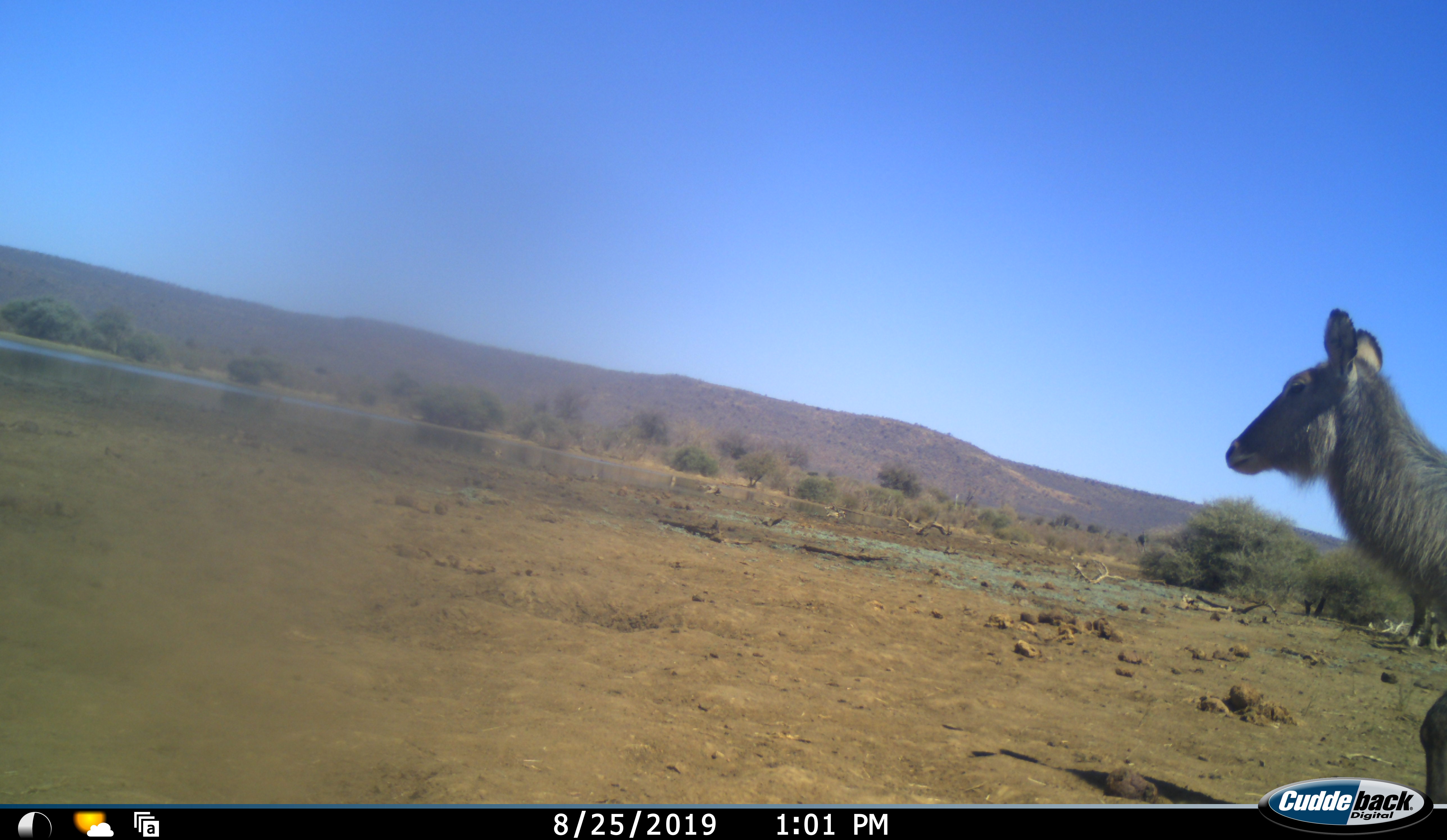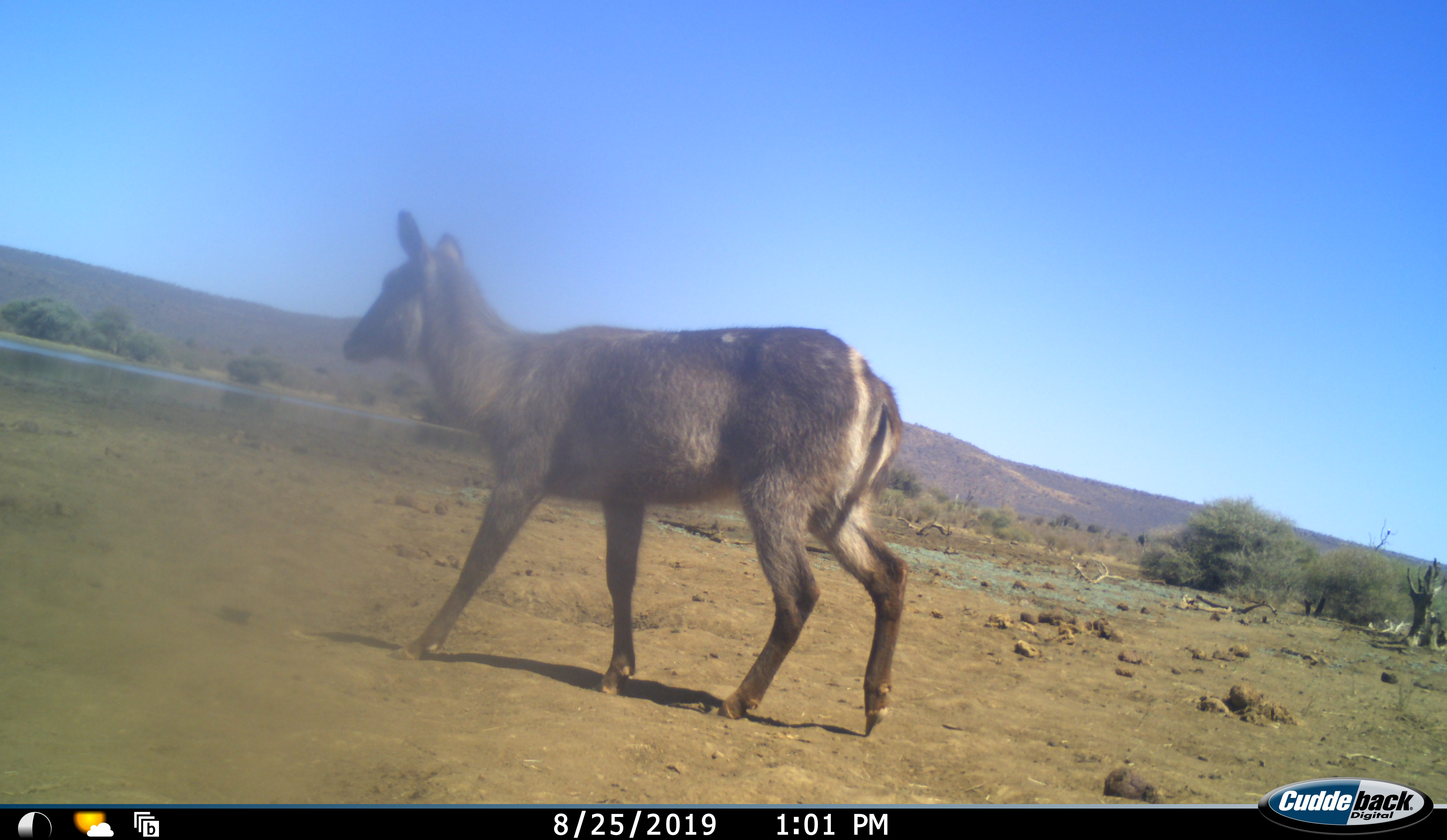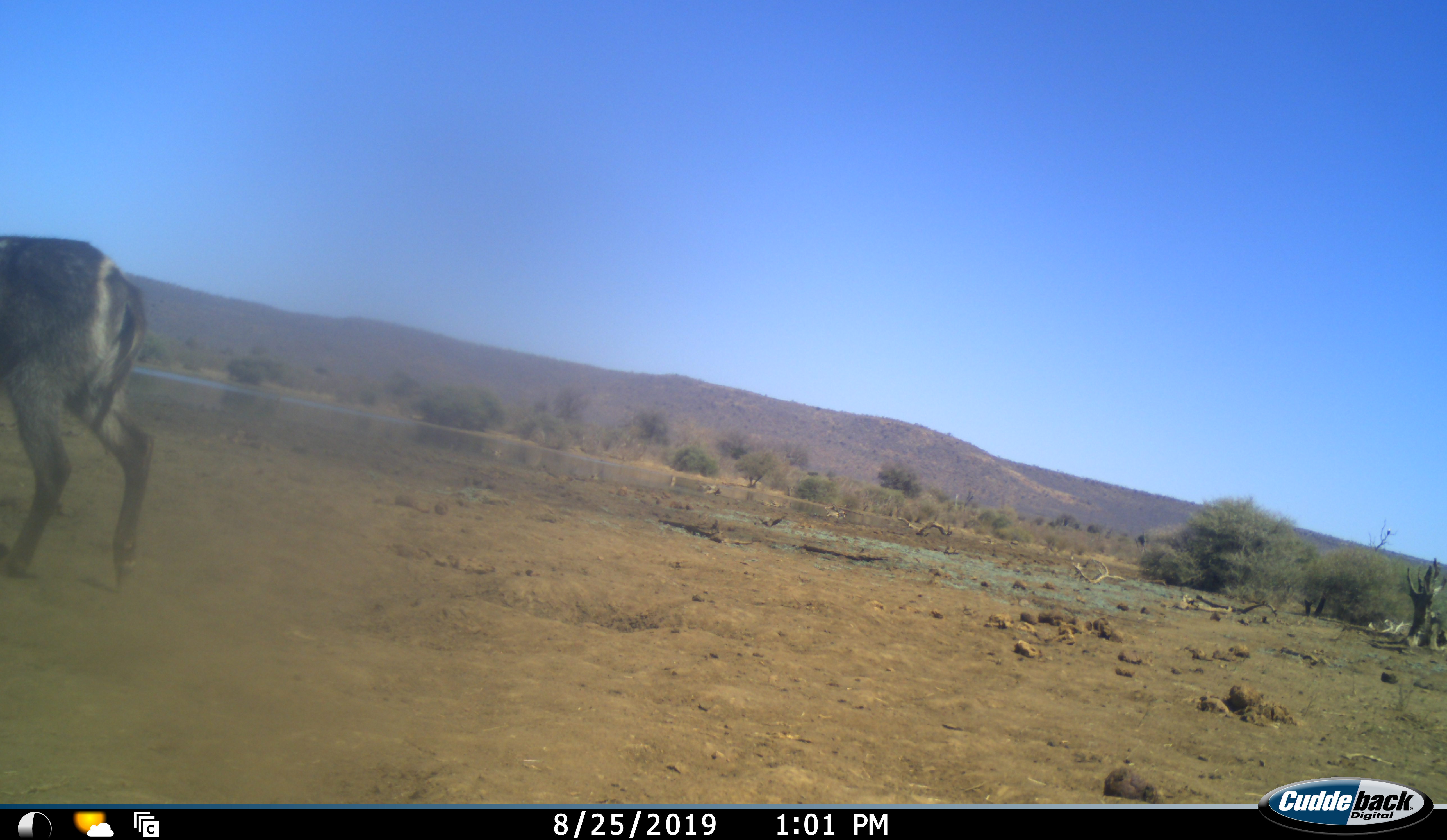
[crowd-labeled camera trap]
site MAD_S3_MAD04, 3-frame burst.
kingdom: Animalia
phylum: Chordata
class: Mammalia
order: Artiodactyla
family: Bovidae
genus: Kobus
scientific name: Kobus ellipsiprymnus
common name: waterbuck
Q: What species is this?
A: Waterbuck (Kobus ellipsiprymnus).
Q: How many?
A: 1.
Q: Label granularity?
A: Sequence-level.